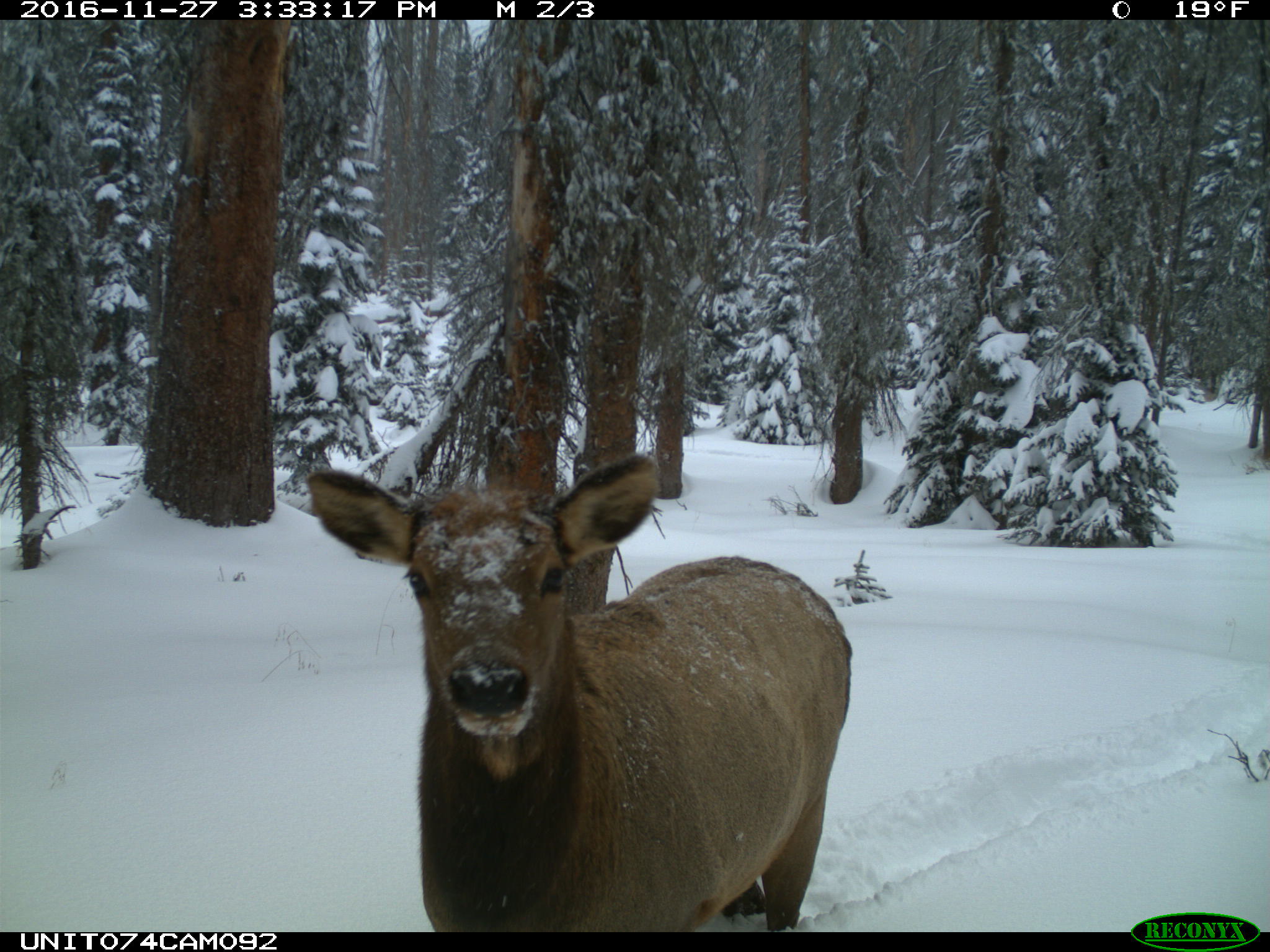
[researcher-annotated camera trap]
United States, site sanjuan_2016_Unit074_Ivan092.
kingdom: Animalia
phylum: Chordata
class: Mammalia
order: Artiodactyla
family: Cervidae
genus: Cervus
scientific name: Cervus elaphus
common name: red deer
Cervus elaphus (red deer).